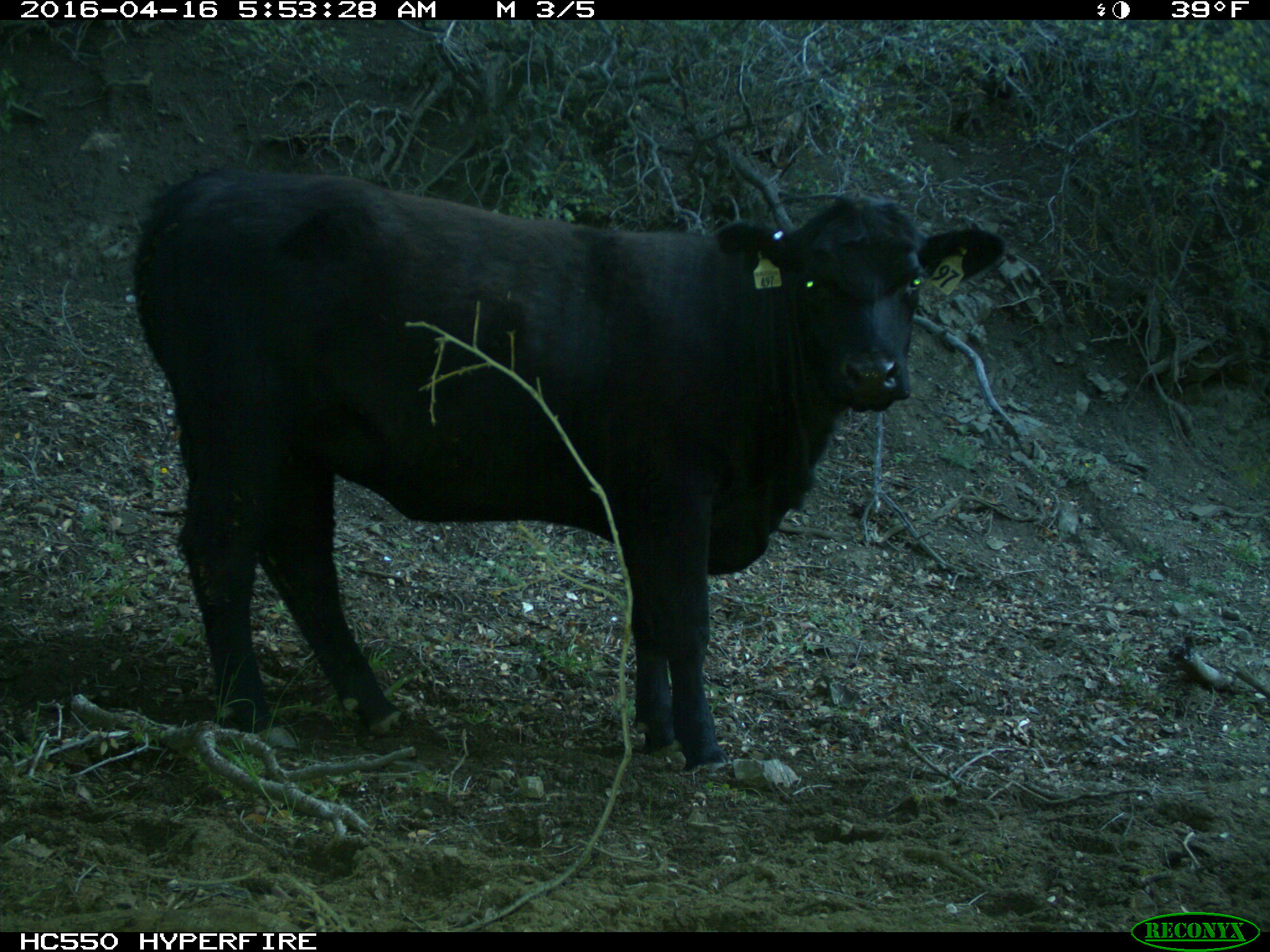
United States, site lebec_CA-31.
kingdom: Animalia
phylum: Chordata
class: Mammalia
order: Artiodactyla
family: Bovidae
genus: Bos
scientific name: Bos taurus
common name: domestic cow